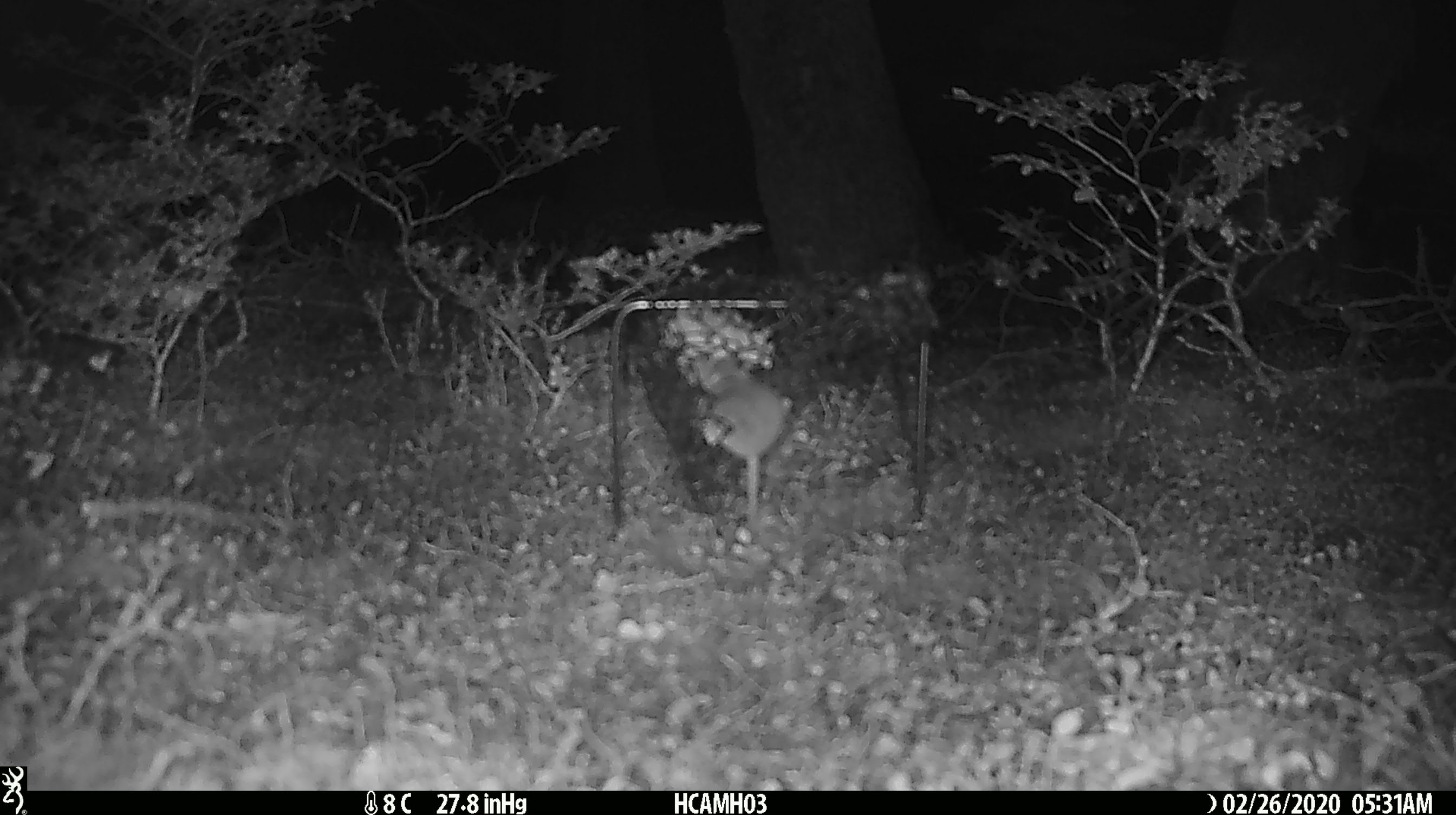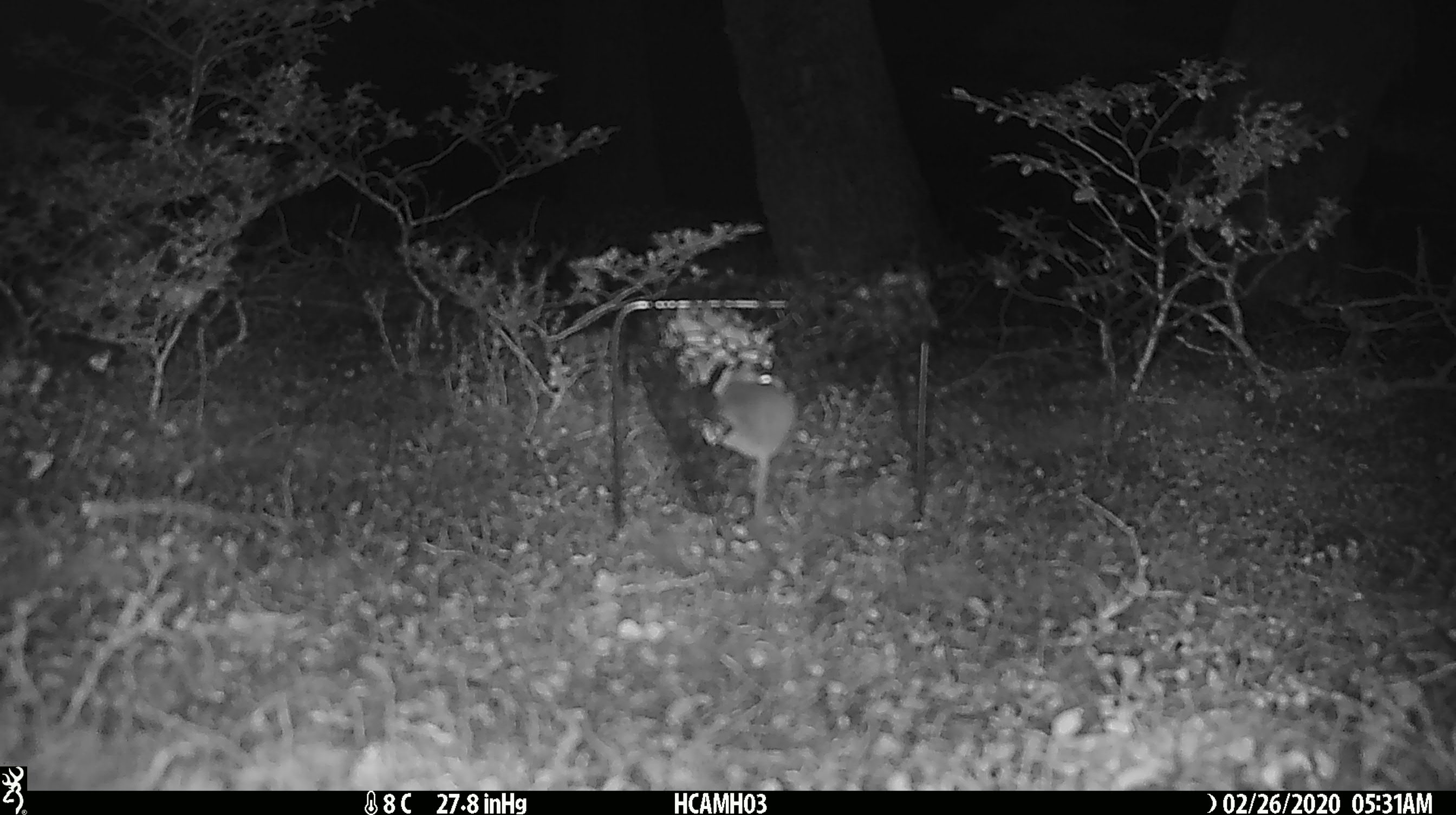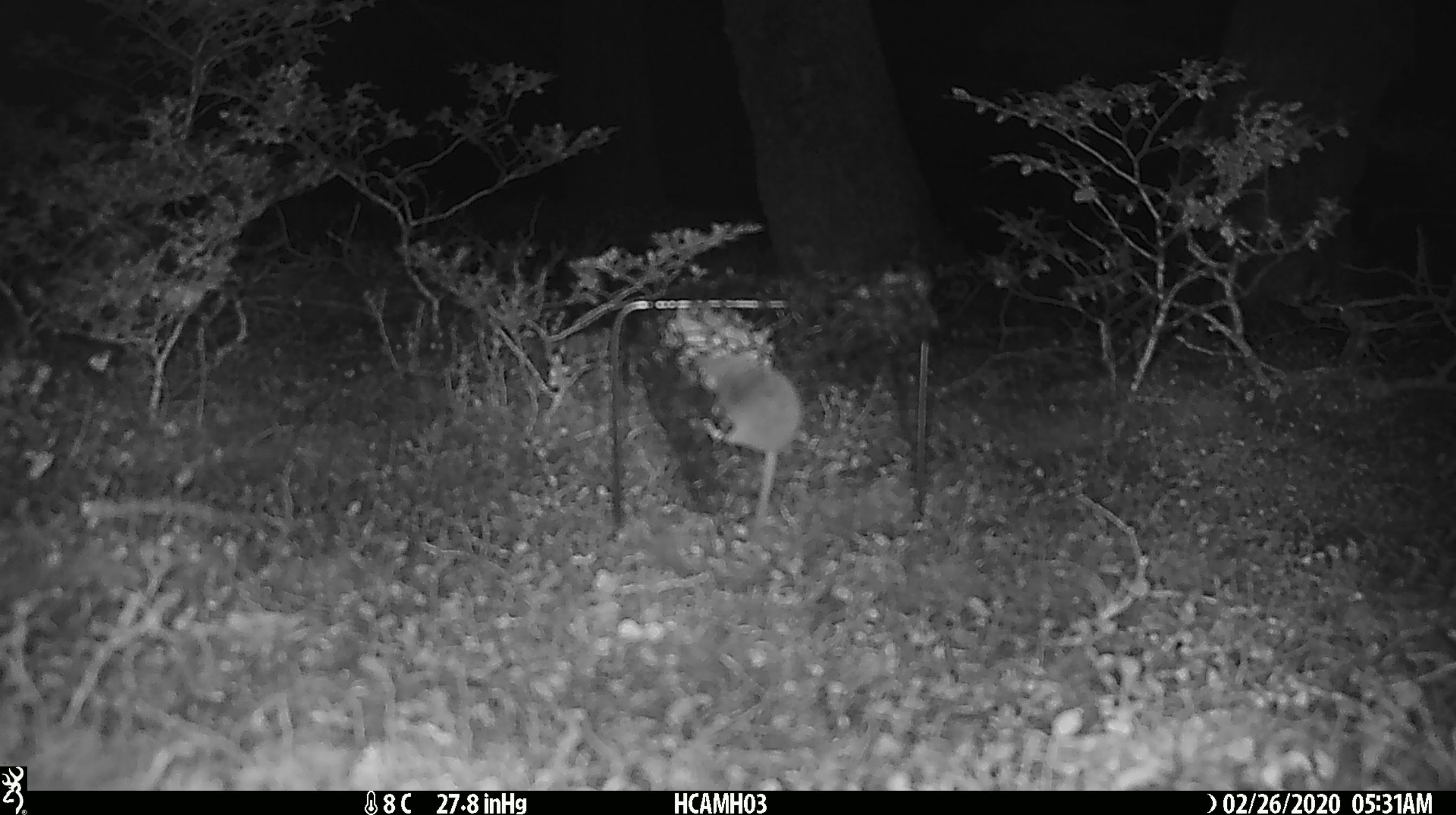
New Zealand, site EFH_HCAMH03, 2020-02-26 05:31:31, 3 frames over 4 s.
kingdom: Animalia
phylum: Chordata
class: Mammalia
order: Rodentia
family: Muridae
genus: Mus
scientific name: Mus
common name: mouse